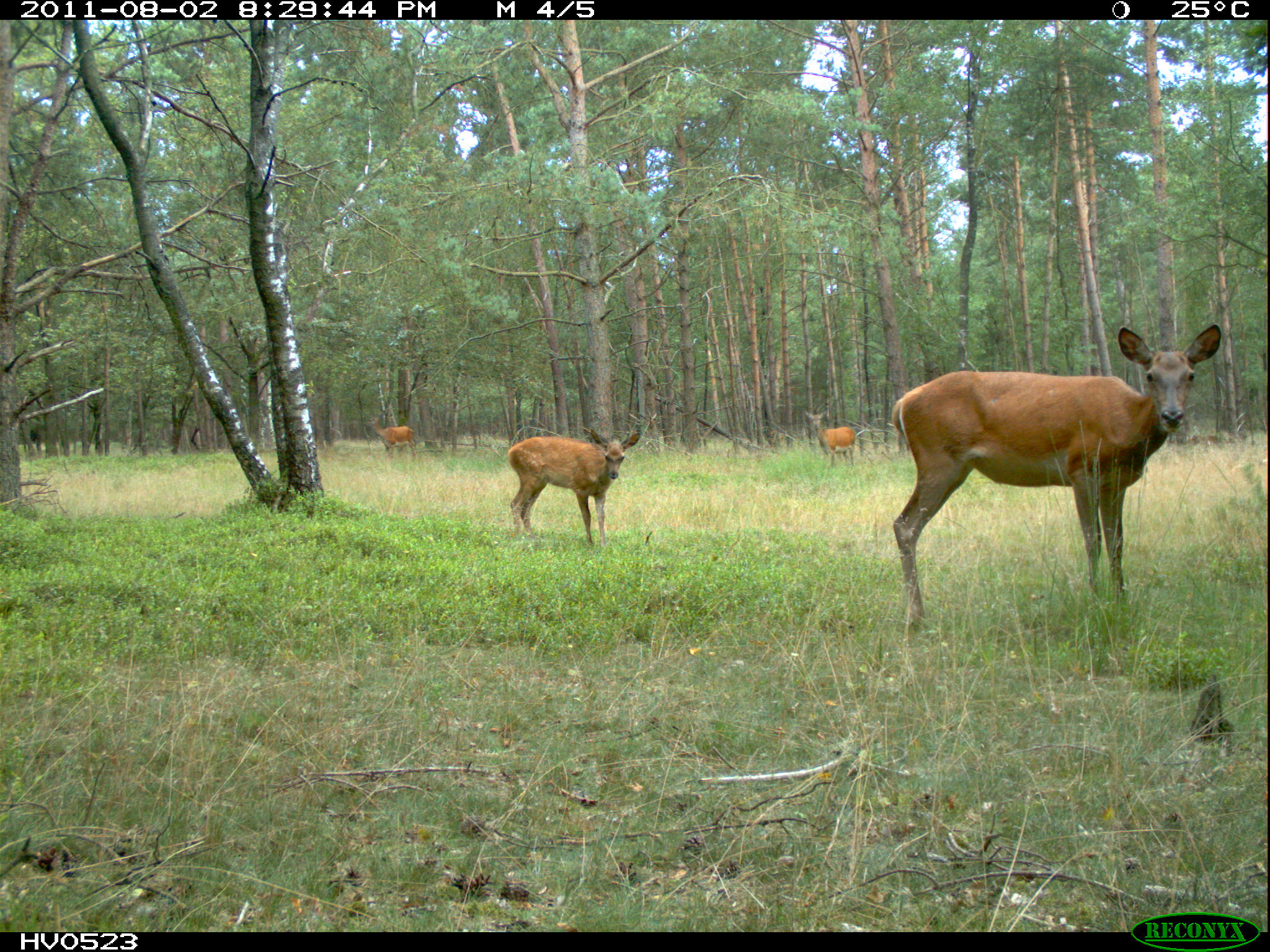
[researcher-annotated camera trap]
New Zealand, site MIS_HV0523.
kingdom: Animalia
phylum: Chordata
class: Mammalia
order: Artiodactyla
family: Cervidae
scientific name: Cervidae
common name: deer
Deer (Cervidae).